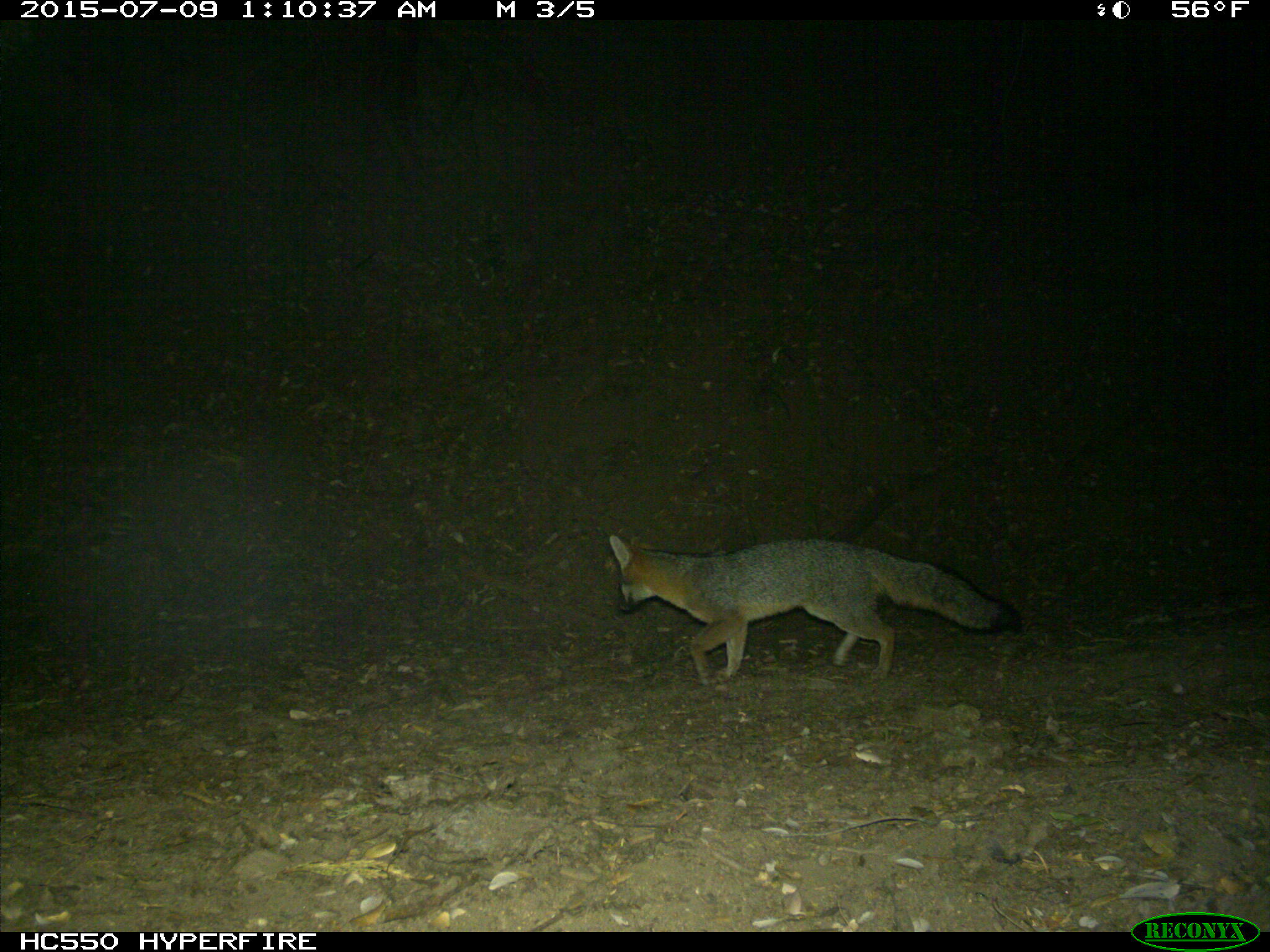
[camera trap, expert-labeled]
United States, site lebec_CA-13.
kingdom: Animalia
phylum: Chordata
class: Mammalia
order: Carnivora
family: Canidae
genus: Urocyon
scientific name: Urocyon cinereoargenteus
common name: gray fox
Urocyon cinereoargenteus (gray fox).